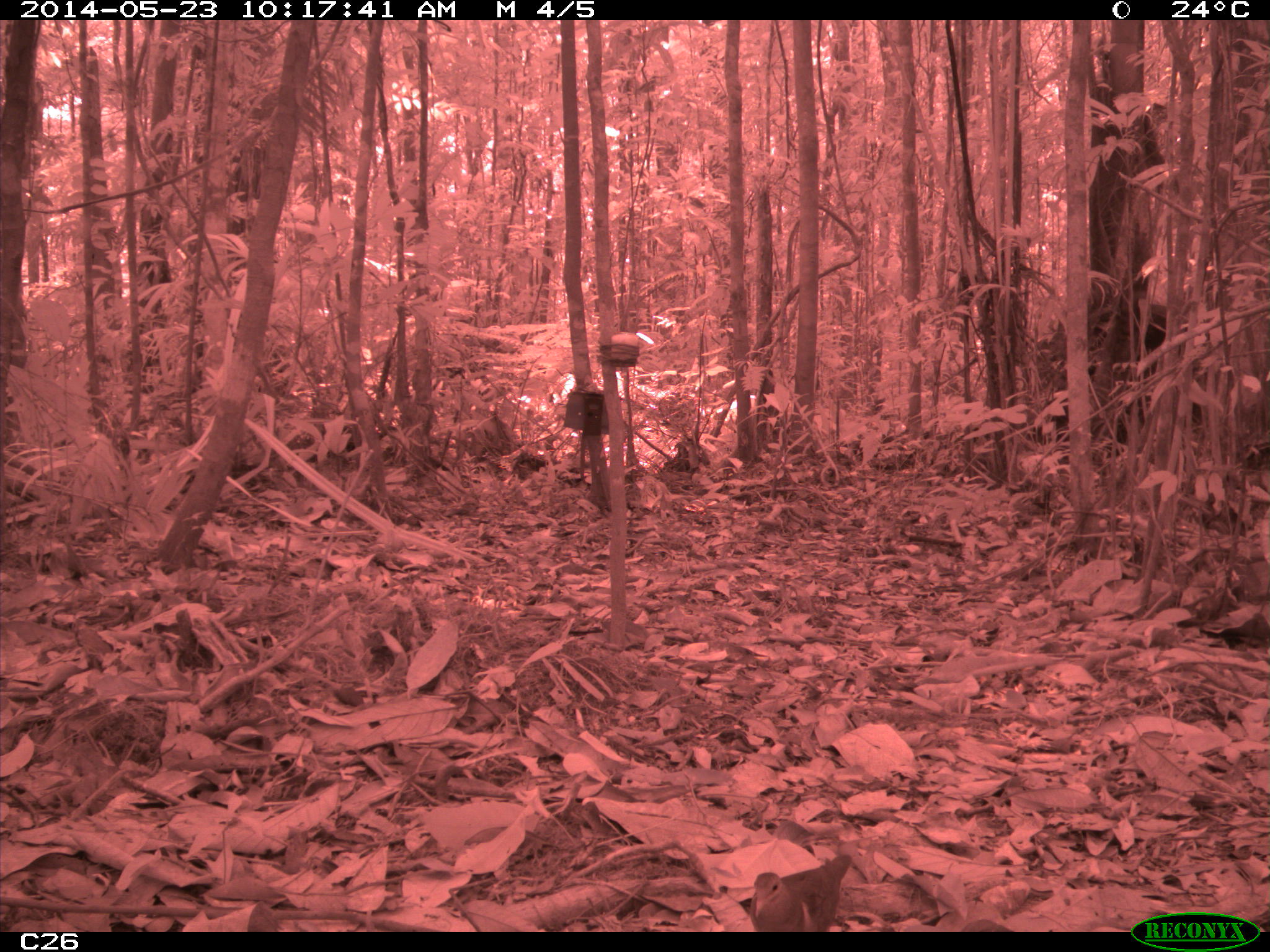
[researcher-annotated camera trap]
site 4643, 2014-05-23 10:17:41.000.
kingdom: Animalia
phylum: Chordata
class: Aves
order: Columbiformes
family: Columbidae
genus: Geotrygon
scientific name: Geotrygon montana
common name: ruddy quail-dove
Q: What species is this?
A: Geotrygon montana (ruddy quail-dove).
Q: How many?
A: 1.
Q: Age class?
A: Adult.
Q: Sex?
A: Male.